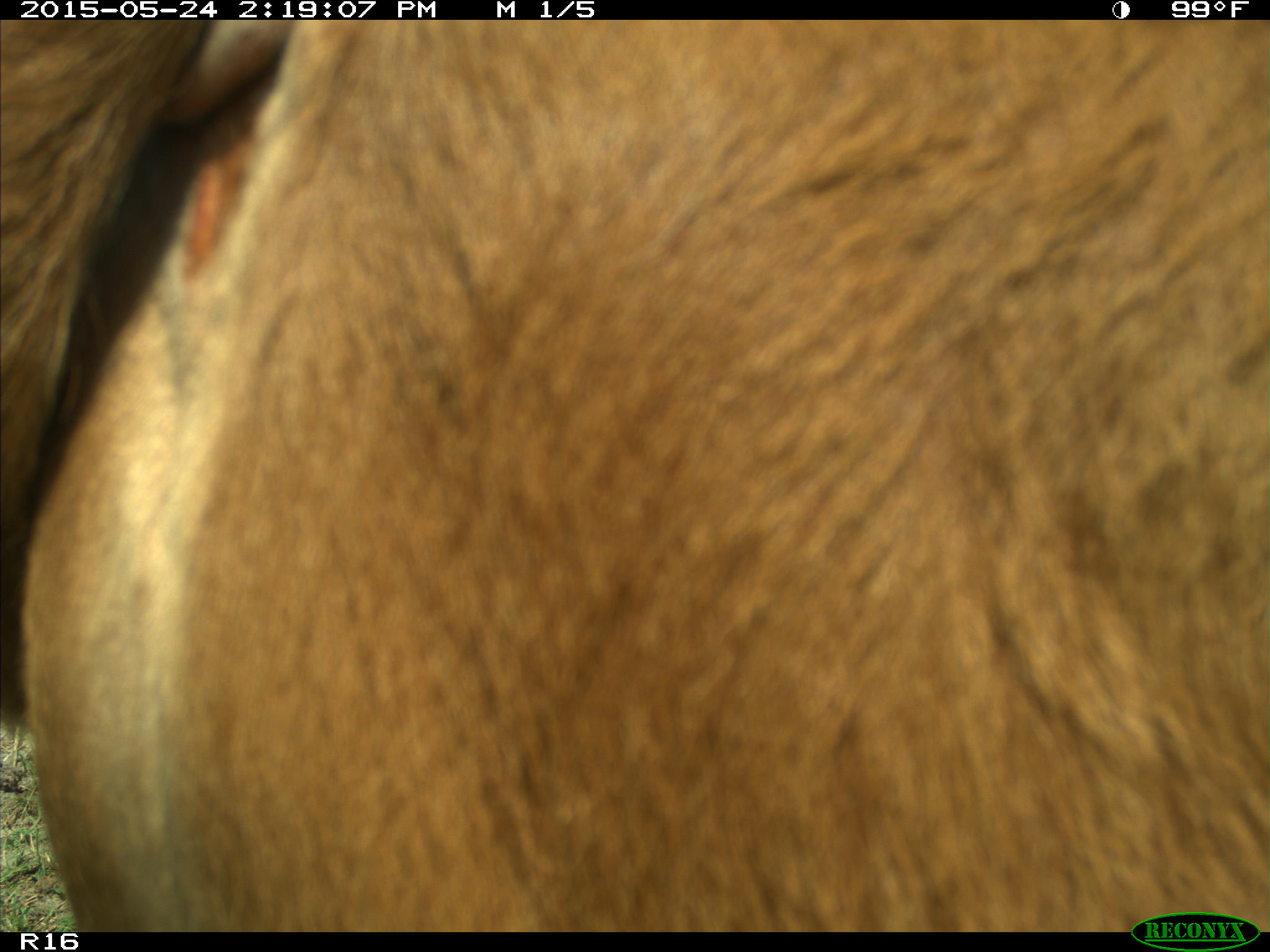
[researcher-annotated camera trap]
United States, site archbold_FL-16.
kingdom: Animalia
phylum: Chordata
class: Mammalia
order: Artiodactyla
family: Bovidae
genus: Bos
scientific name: Bos taurus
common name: domestic cow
Bos taurus (domestic cow).